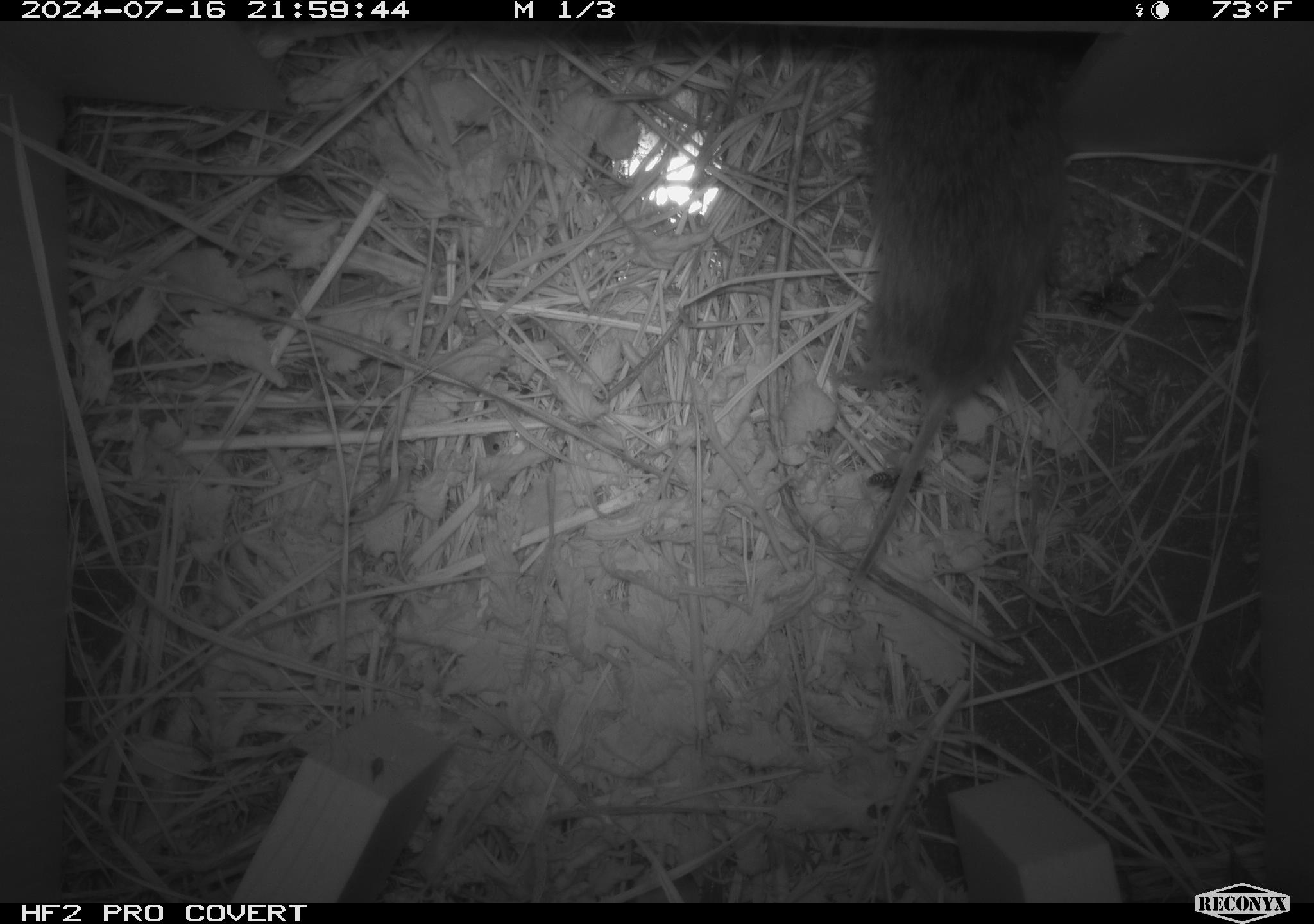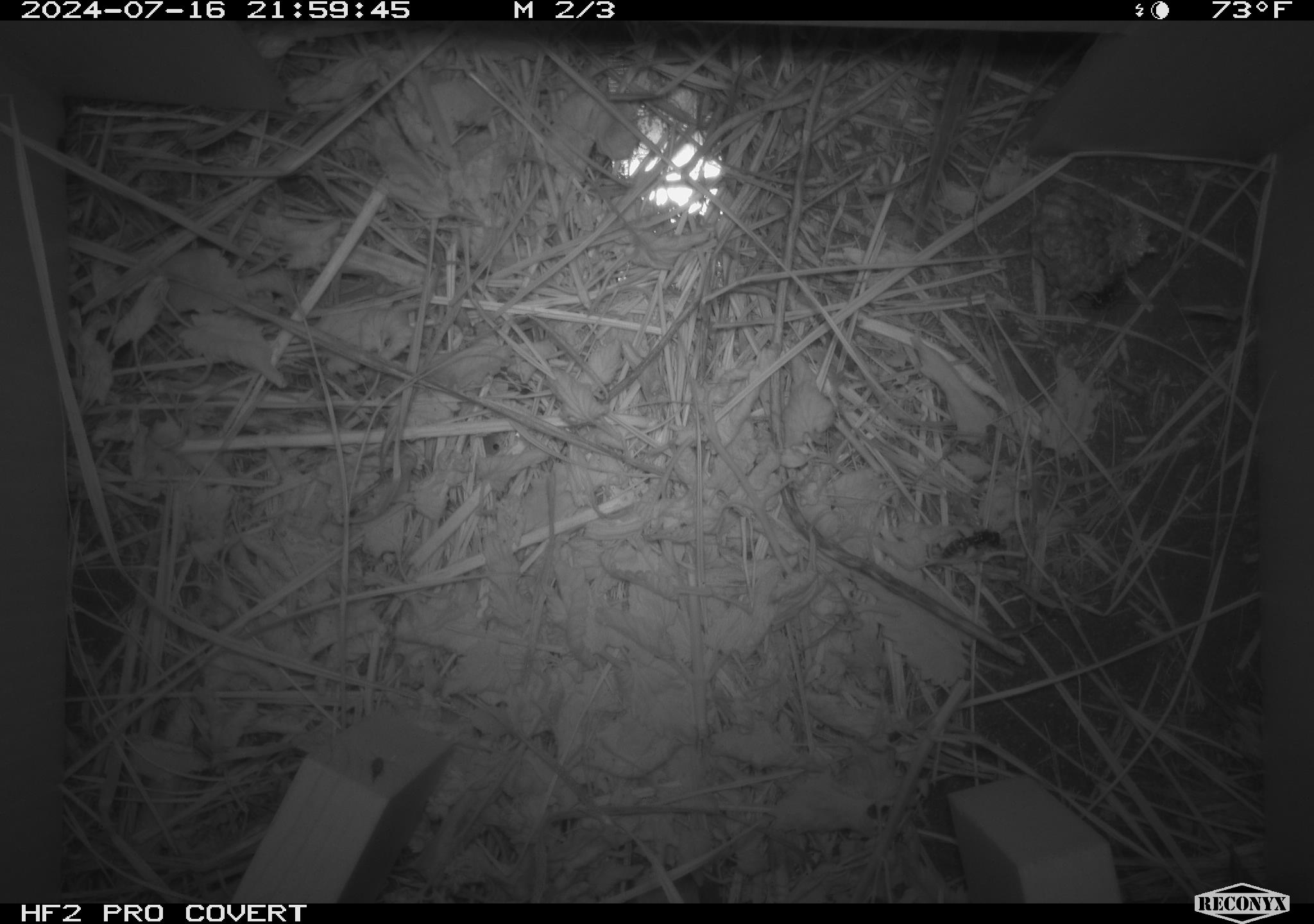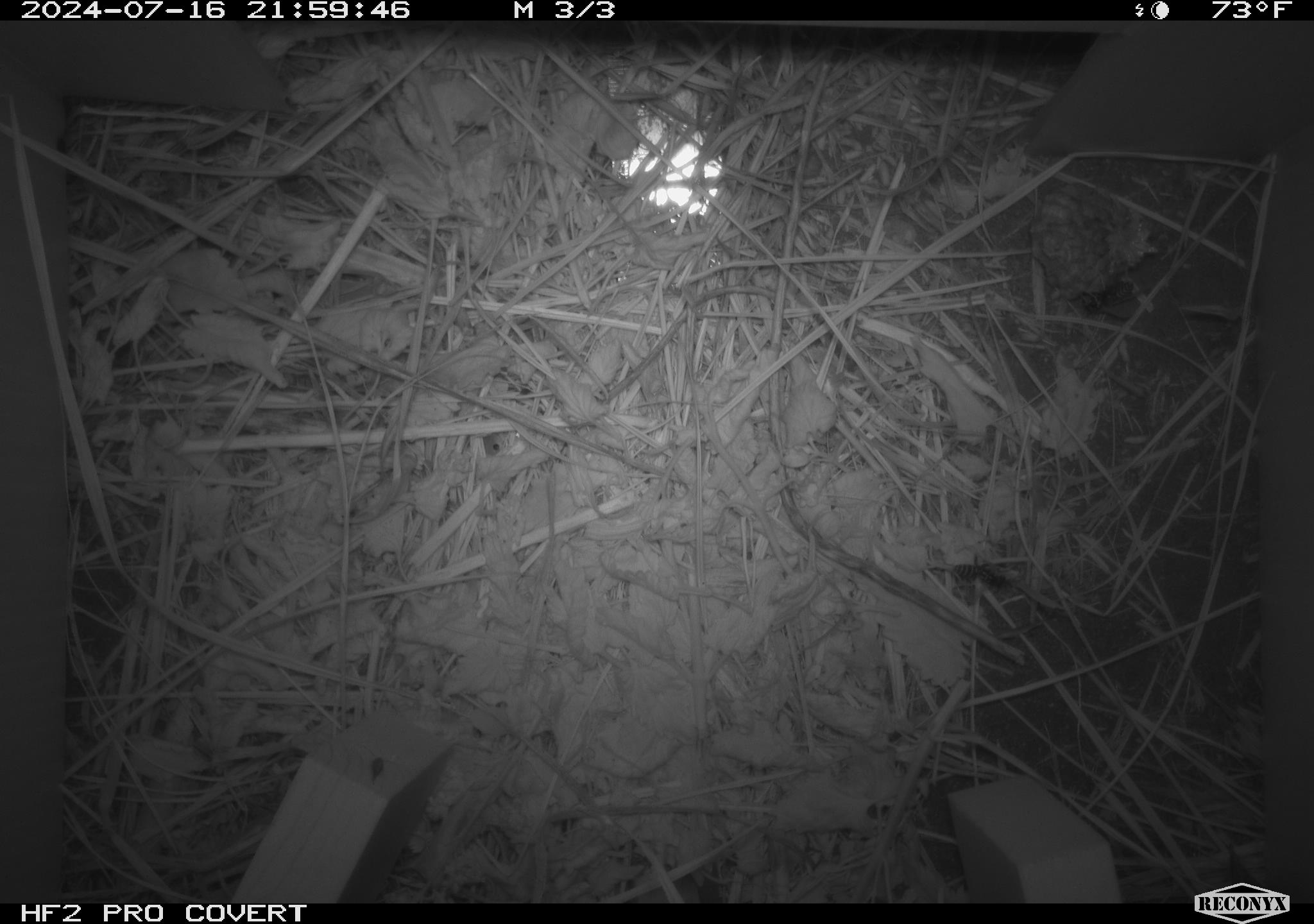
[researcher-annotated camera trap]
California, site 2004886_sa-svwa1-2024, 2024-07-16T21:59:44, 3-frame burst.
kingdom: Animalia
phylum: Chordata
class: Mammalia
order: Rodentia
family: Cricetidae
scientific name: Arvicolinae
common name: voles, lemmings, and muskrats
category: arvicolinae subfamily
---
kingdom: Animalia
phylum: Arthropoda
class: Insecta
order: Hymenoptera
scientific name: Hymenoptera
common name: ants, bees, wasps, and sawflies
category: hymenoptera order